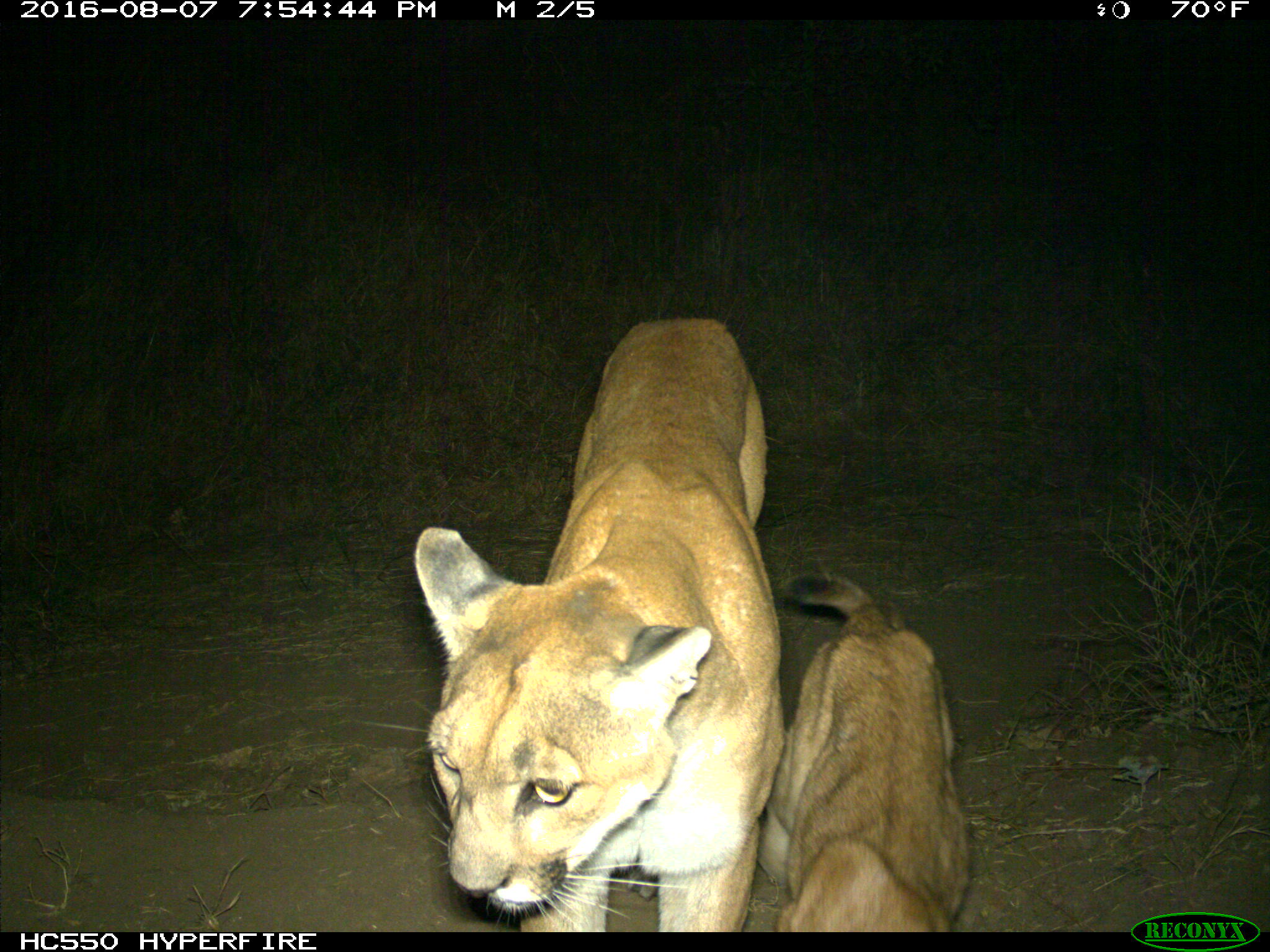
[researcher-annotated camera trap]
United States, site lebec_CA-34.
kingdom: Animalia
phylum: Chordata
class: Mammalia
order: Carnivora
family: Felidae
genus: Puma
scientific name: Puma concolor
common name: mountain lion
Puma concolor (mountain lion).